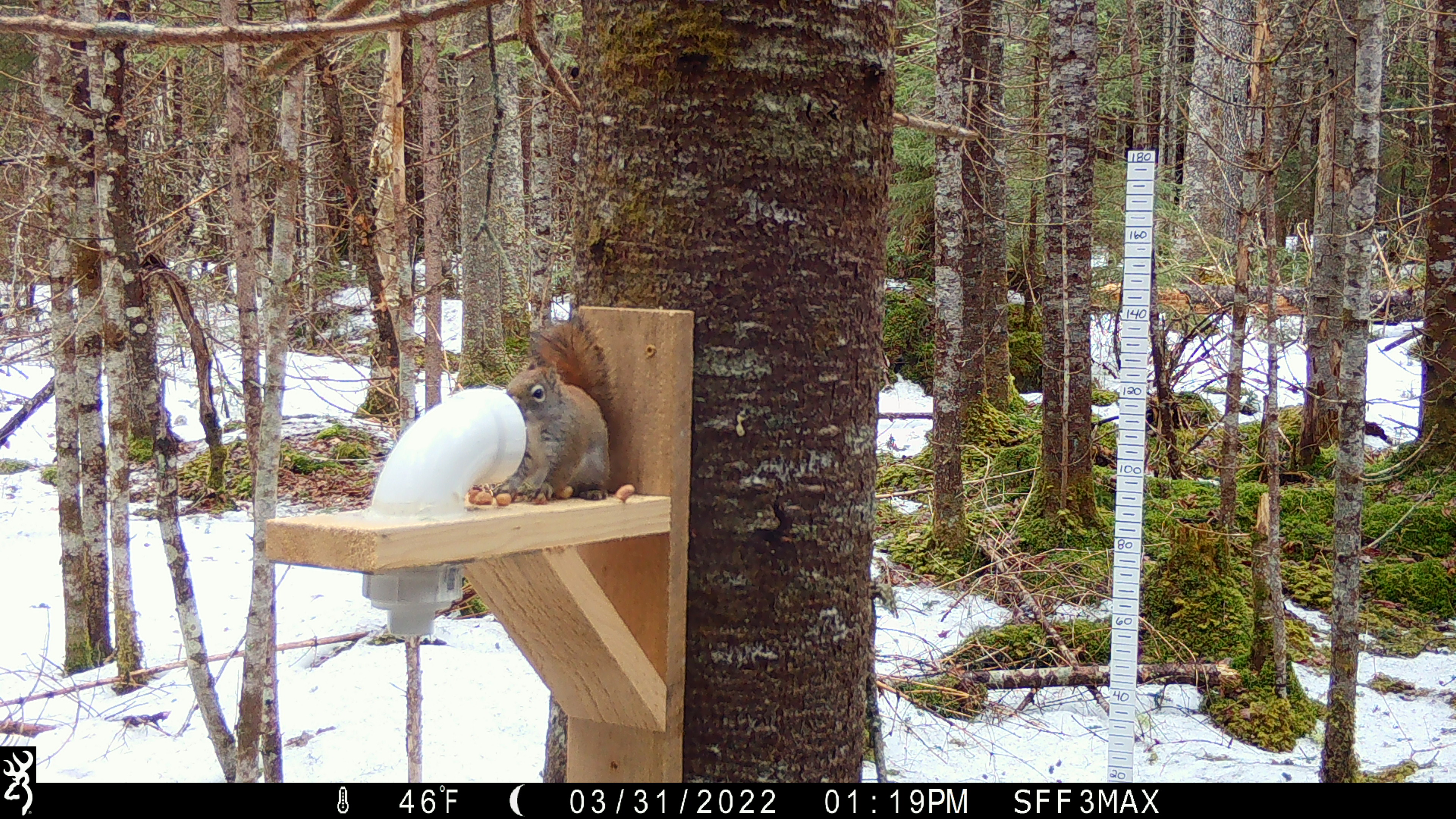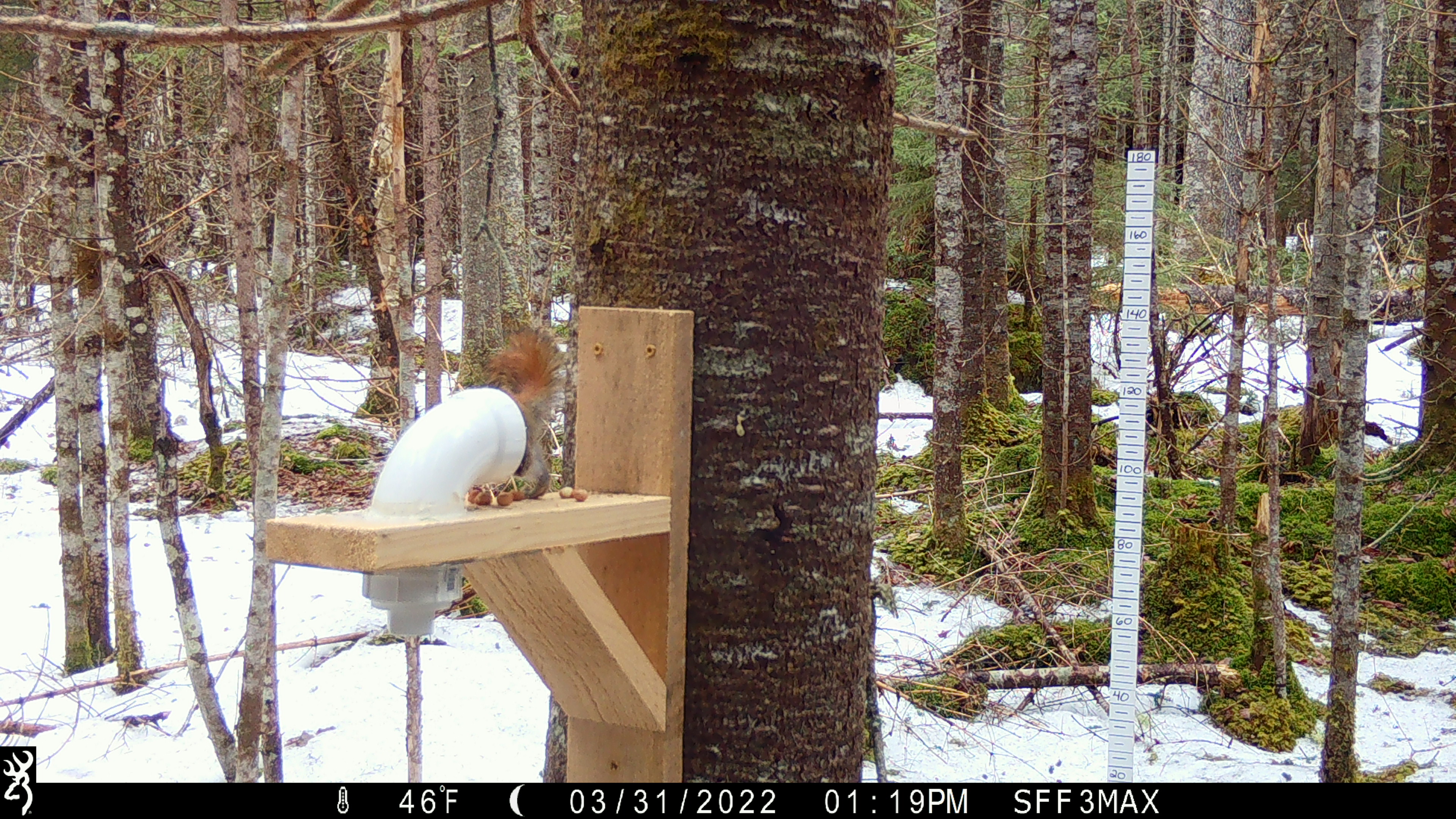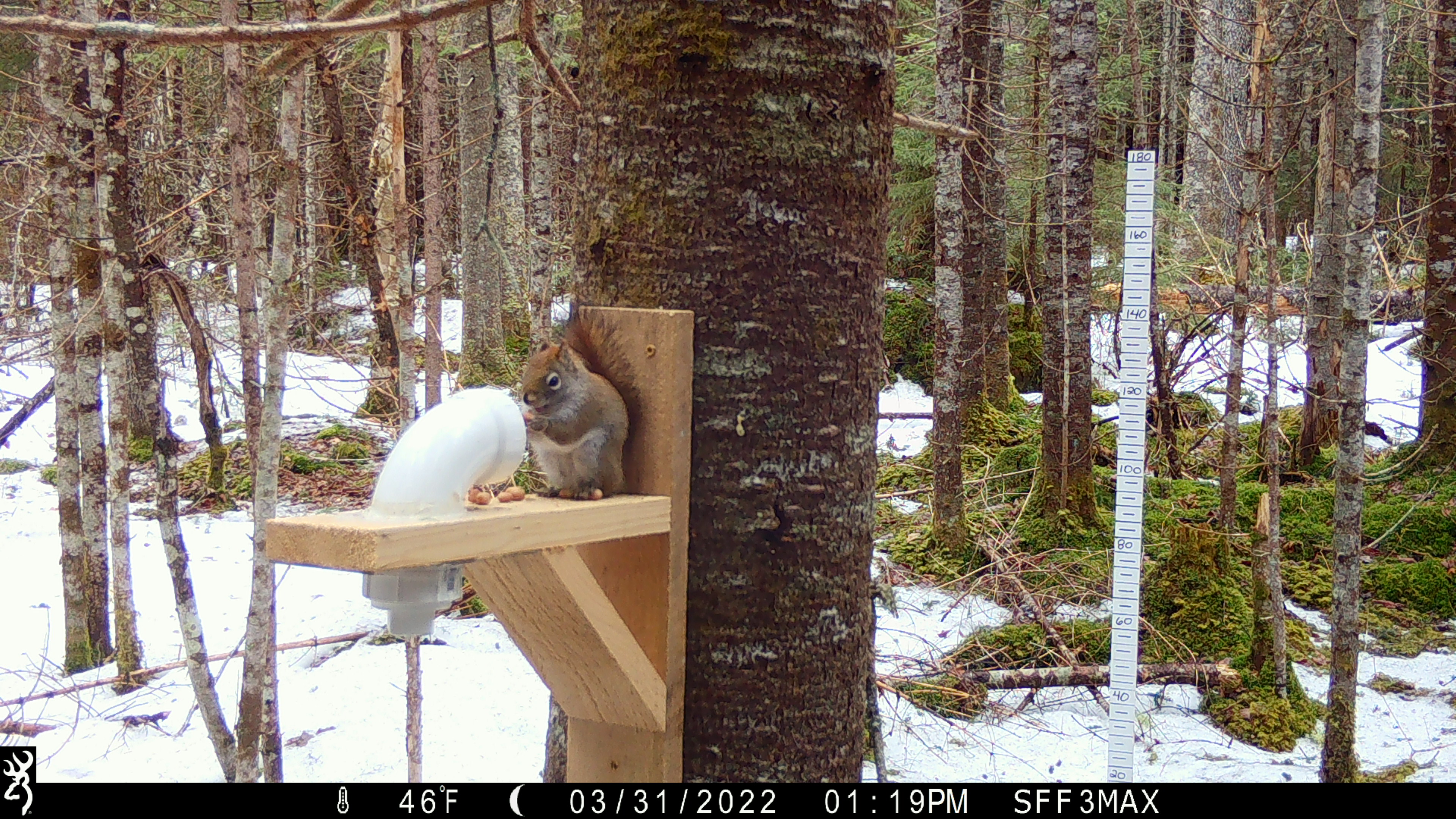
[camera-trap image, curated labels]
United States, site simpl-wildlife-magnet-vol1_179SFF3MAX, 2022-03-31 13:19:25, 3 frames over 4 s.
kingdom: Animalia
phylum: Chordata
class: Mammalia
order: Rodentia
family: Sciuridae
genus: Tamiasciurus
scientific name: Tamiasciurus hudsonicus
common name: red squirrel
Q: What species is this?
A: Red squirrel (Tamiasciurus hudsonicus).